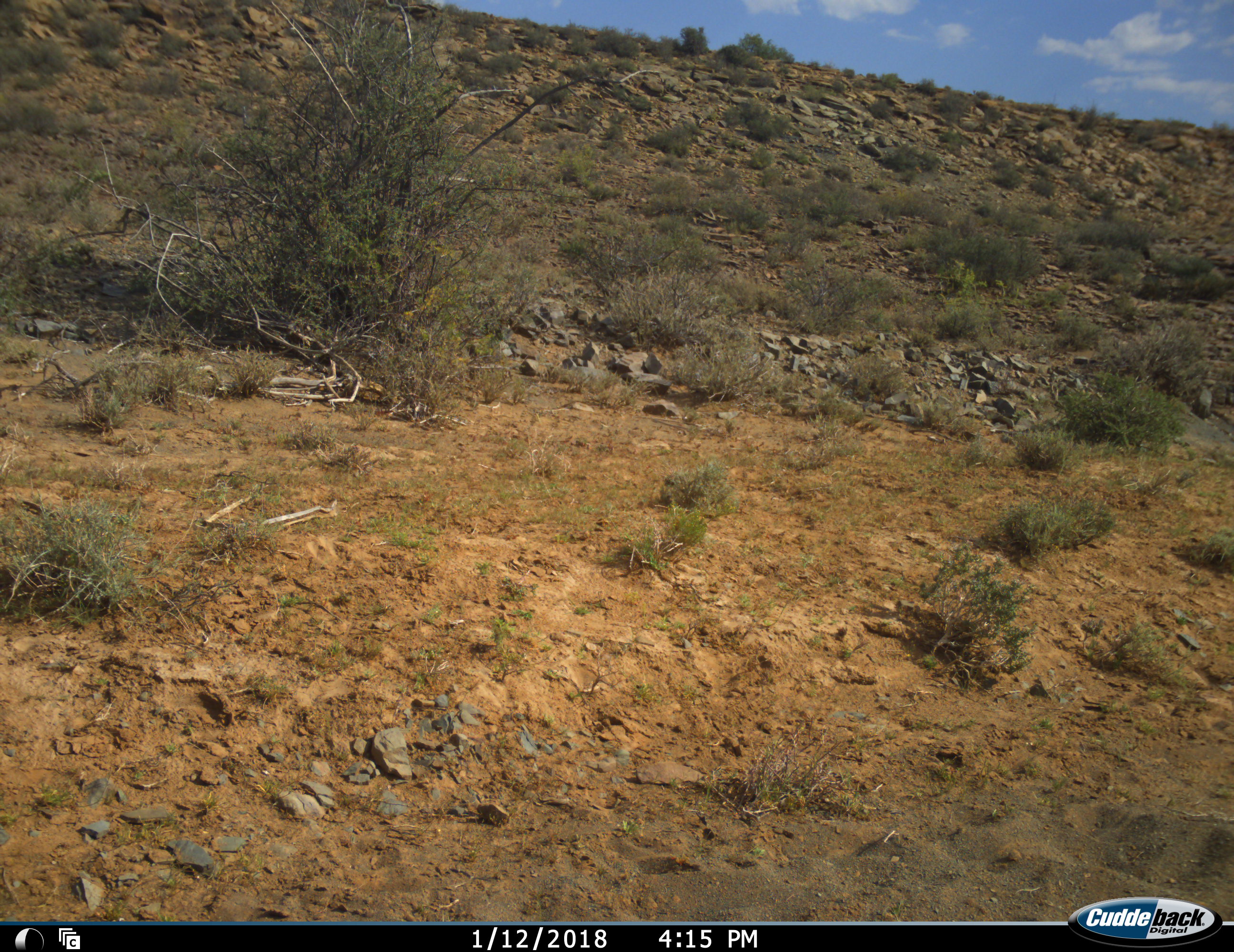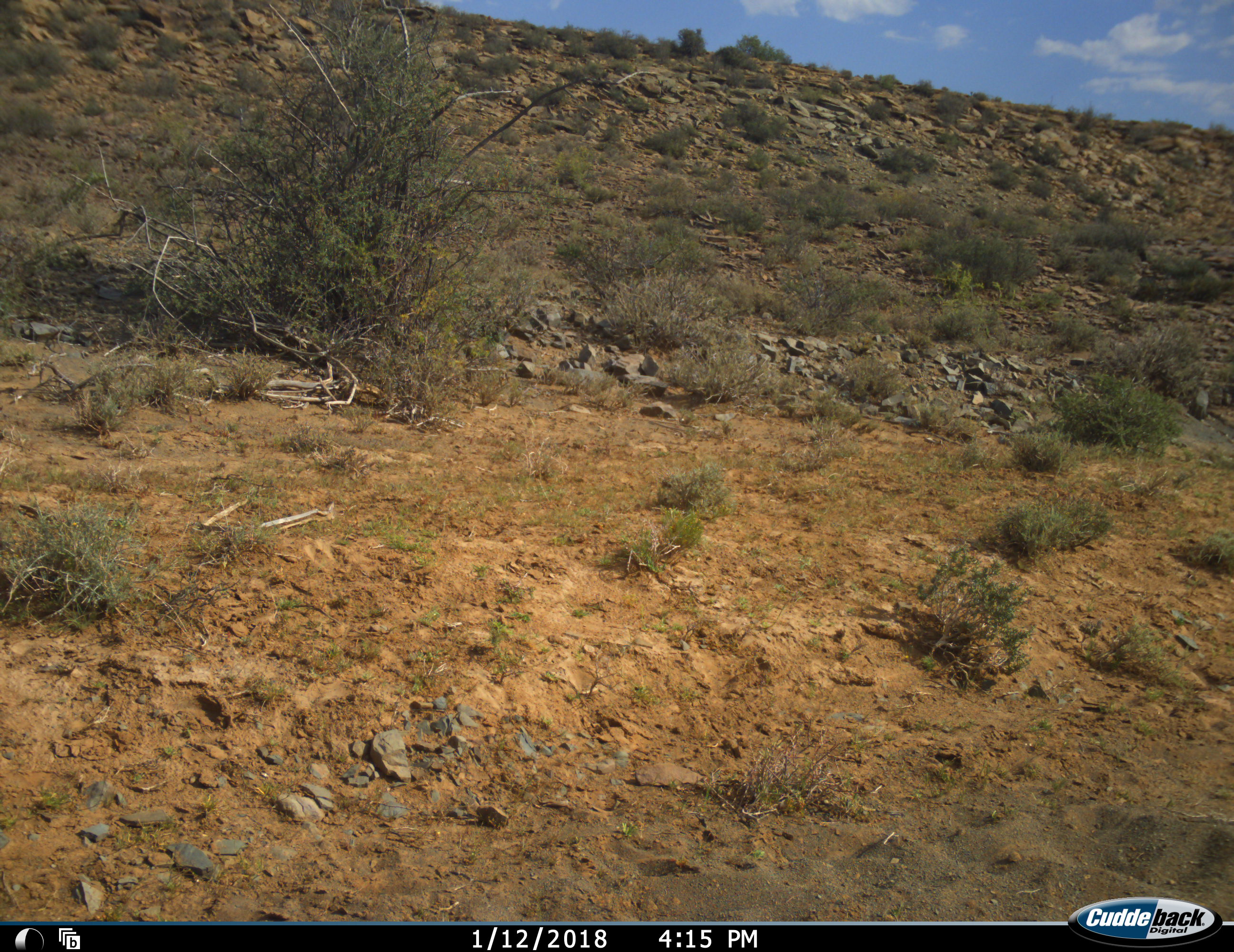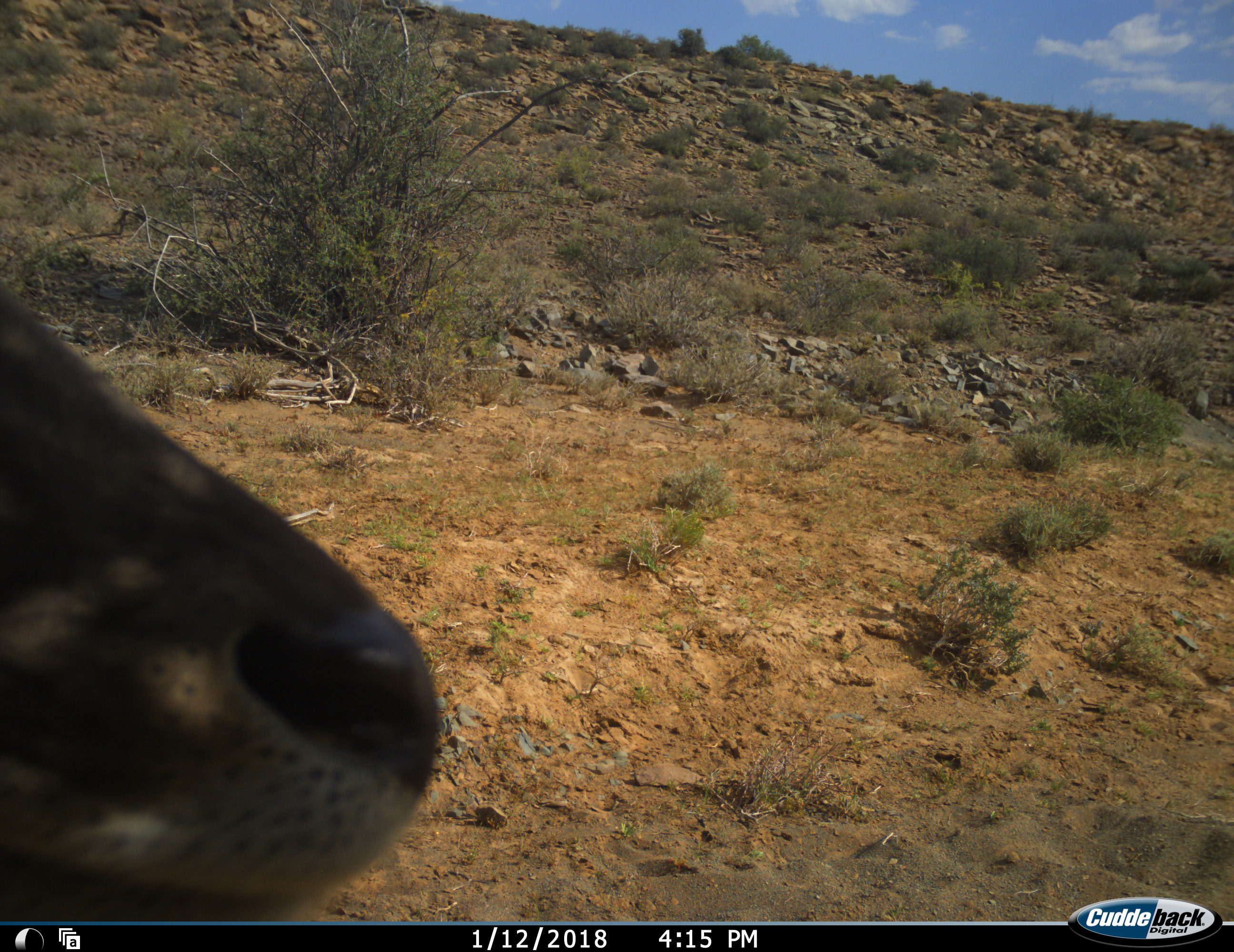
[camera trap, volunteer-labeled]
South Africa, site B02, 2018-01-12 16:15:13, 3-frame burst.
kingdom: Animalia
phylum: Chordata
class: Mammalia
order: Artiodactyla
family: Bovidae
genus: Alcelaphus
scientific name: Alcelaphus buselaphus caama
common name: red hartebeest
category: hartebeestred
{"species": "hartebeestred (red hartebeest) (Alcelaphus buselaphus caama)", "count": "1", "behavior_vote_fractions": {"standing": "67%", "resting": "0%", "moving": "33%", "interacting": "0%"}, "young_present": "0%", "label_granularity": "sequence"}